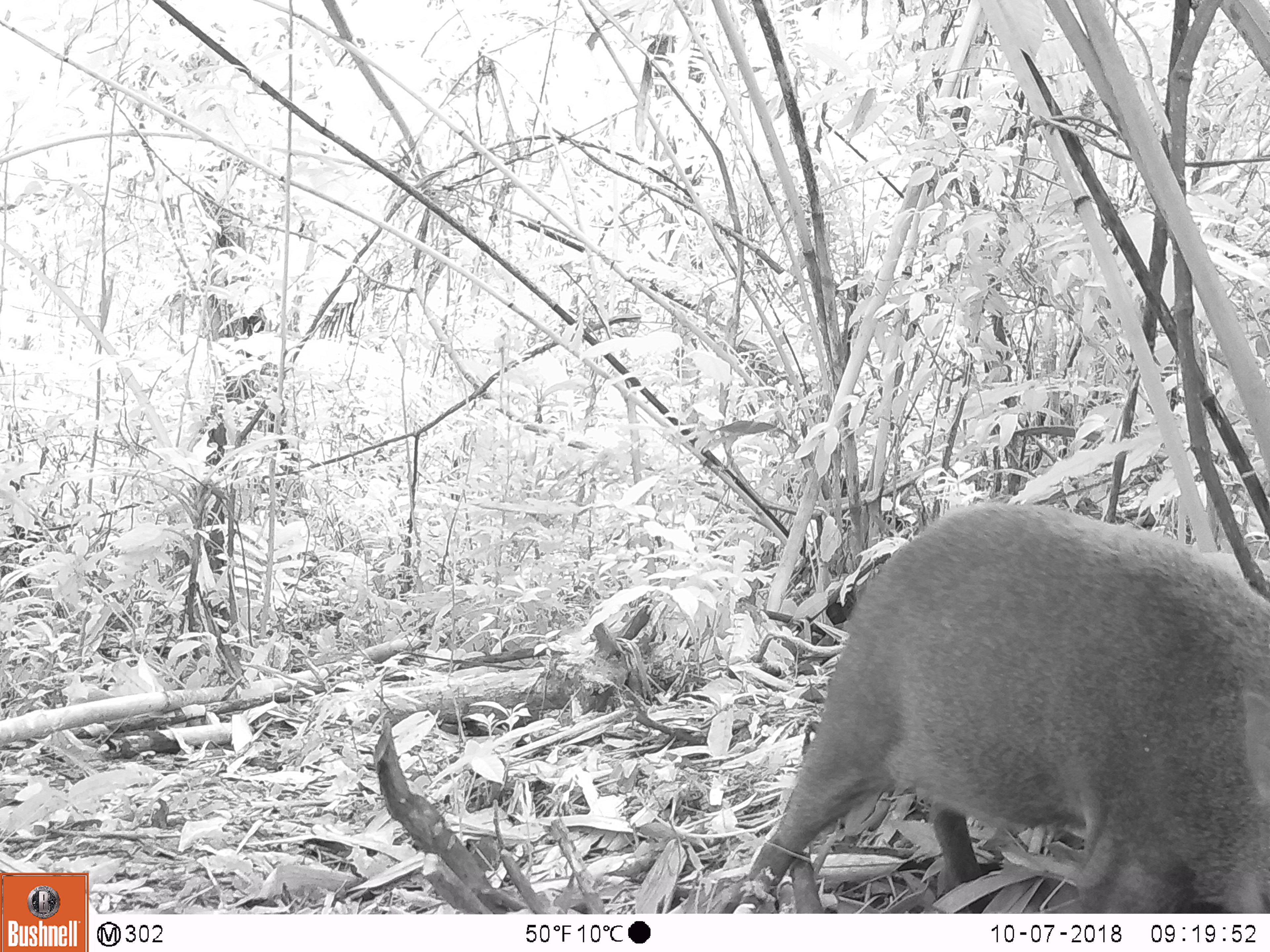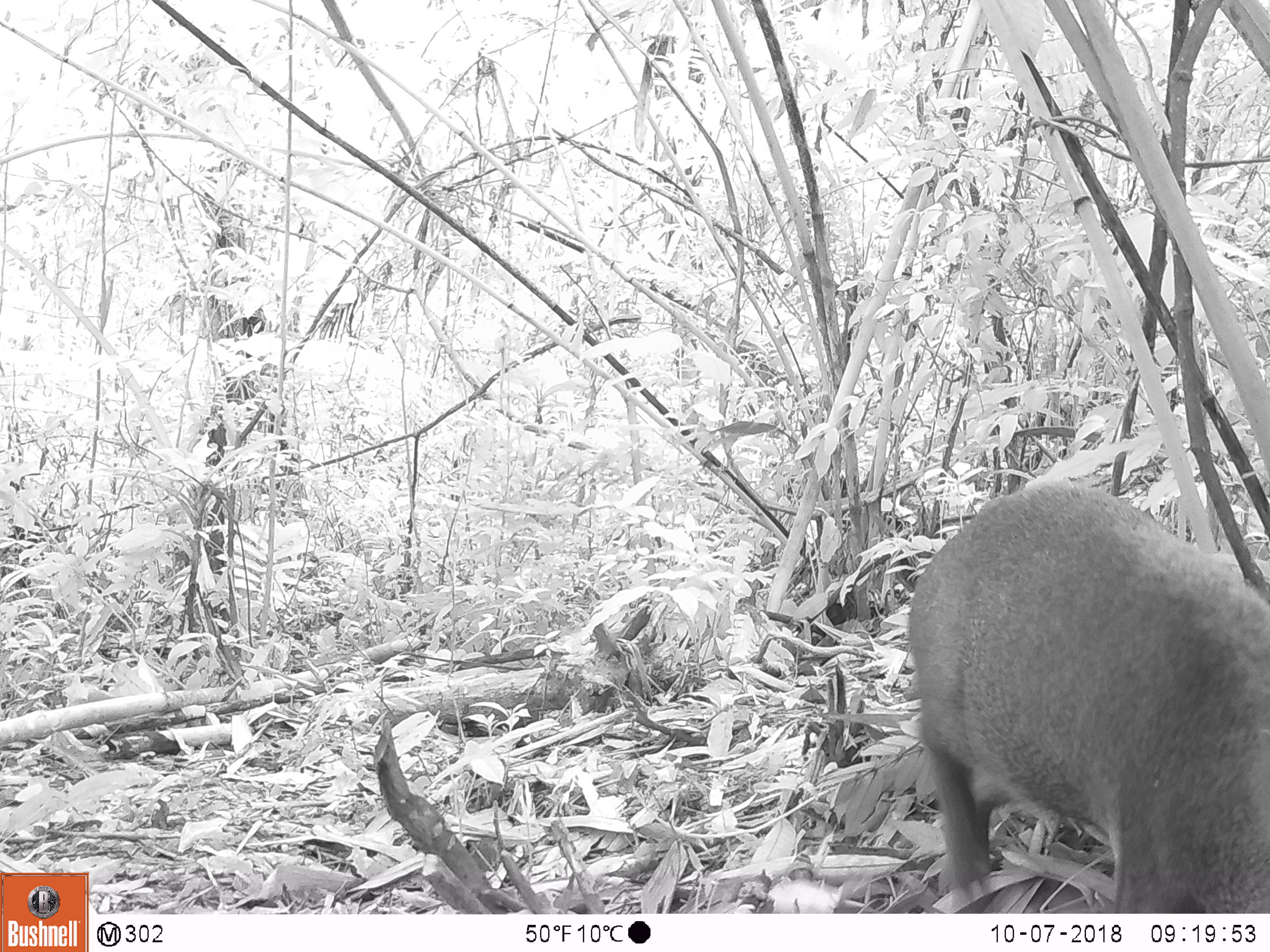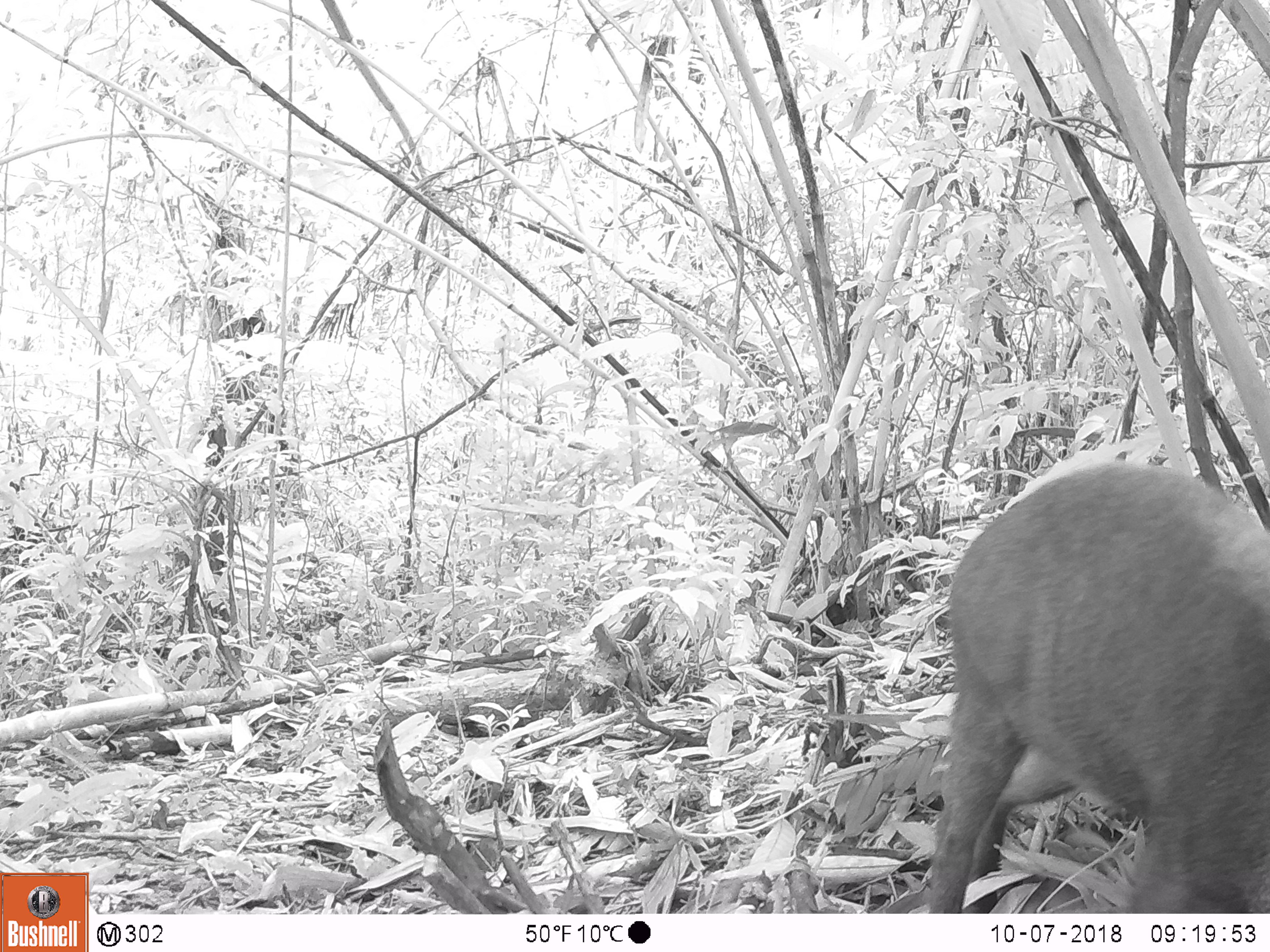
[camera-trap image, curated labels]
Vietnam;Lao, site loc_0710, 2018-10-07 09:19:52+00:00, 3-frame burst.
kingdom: Animalia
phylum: Chordata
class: Mammalia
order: Artiodactyla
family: Suidae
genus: Sus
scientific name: Sus scrofa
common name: eurasian wild pig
Eurasian wild pig (Sus scrofa). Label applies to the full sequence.